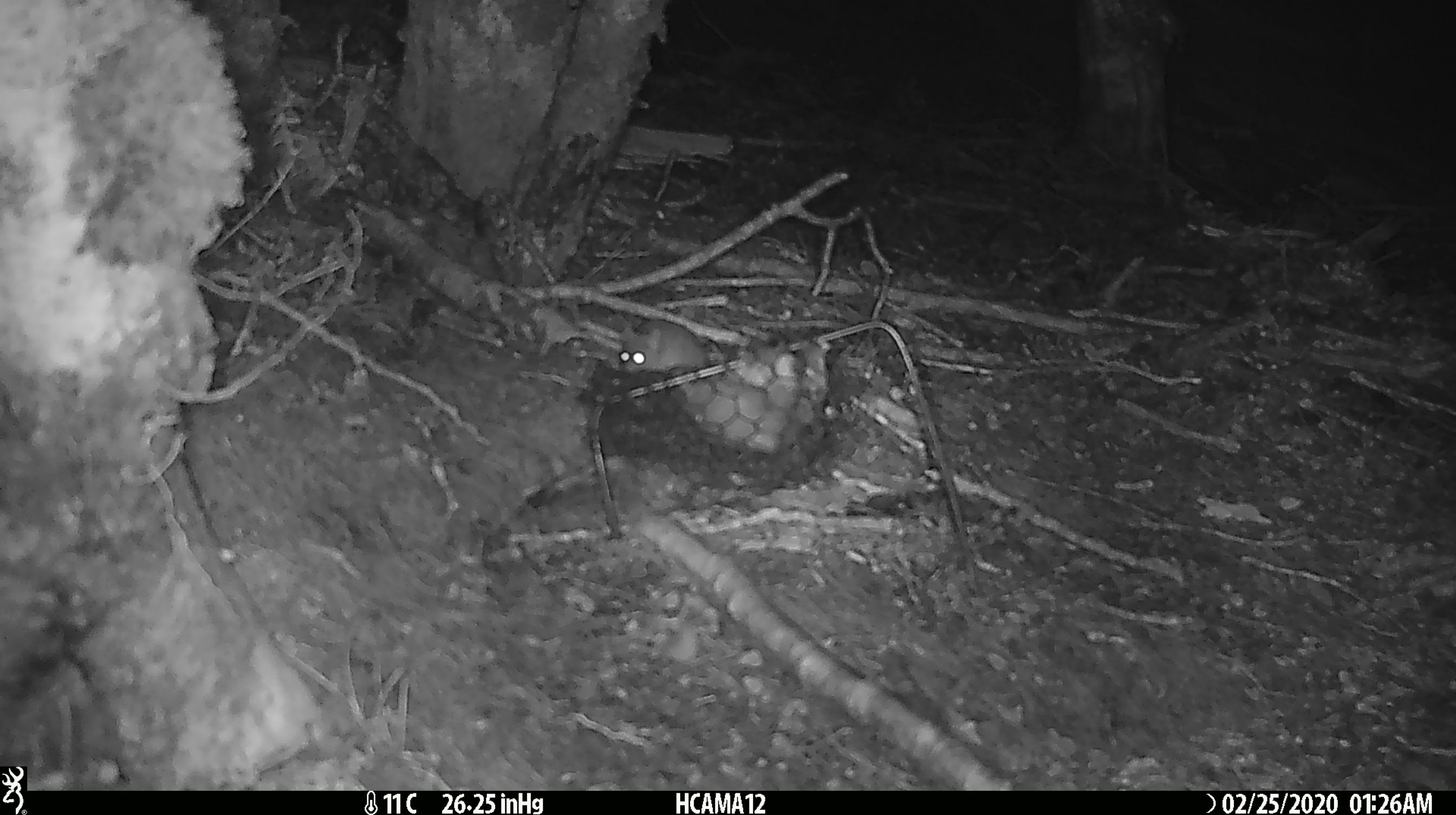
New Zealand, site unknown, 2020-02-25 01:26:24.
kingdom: Animalia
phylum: Chordata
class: Mammalia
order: Rodentia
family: Muridae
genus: Mus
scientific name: Mus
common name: mouse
Mouse (Mus).